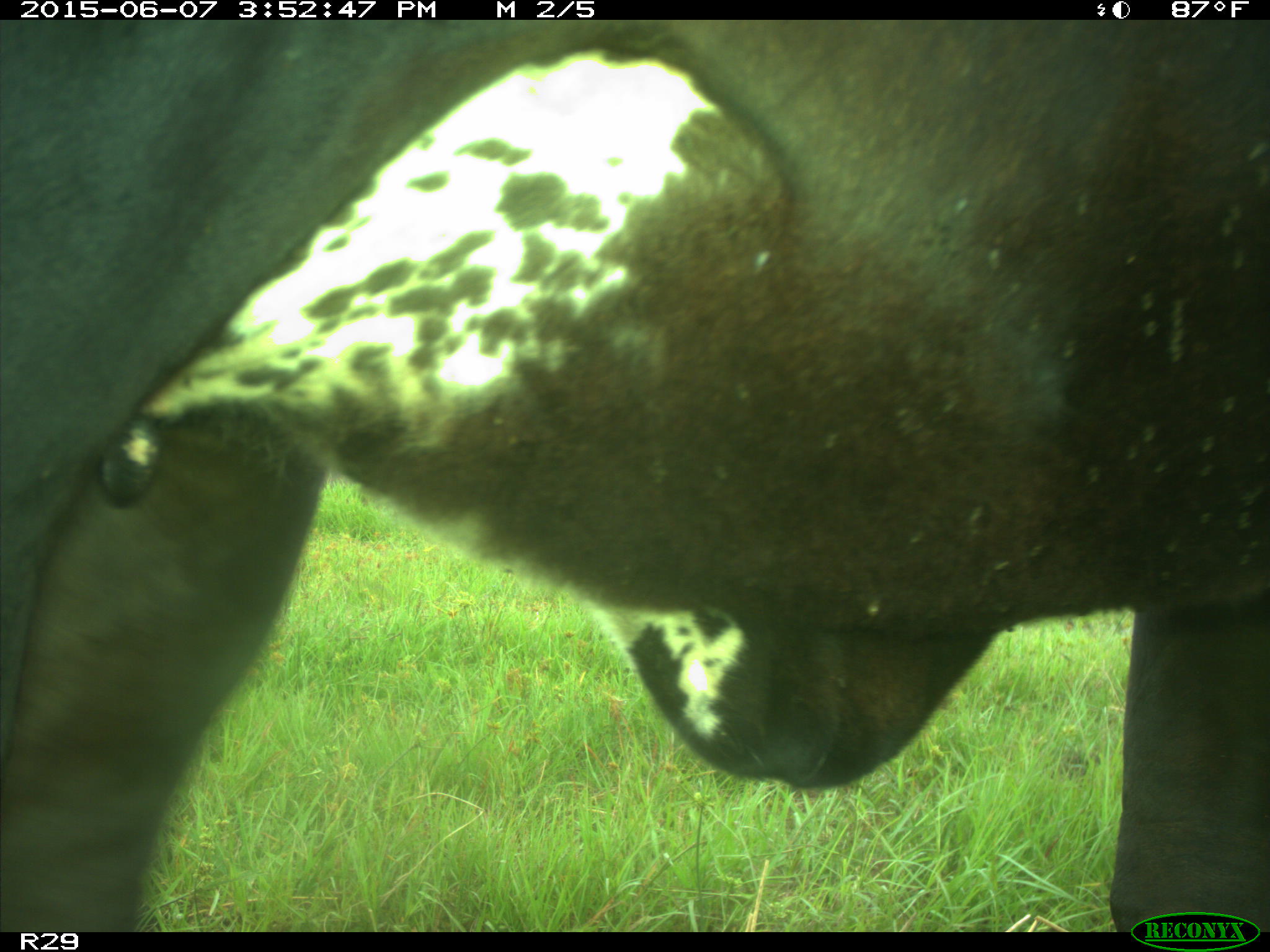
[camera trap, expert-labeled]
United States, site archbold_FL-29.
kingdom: Animalia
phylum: Chordata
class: Mammalia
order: Artiodactyla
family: Bovidae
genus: Bos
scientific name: Bos taurus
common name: domestic cow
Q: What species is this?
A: Bos taurus (domestic cow).